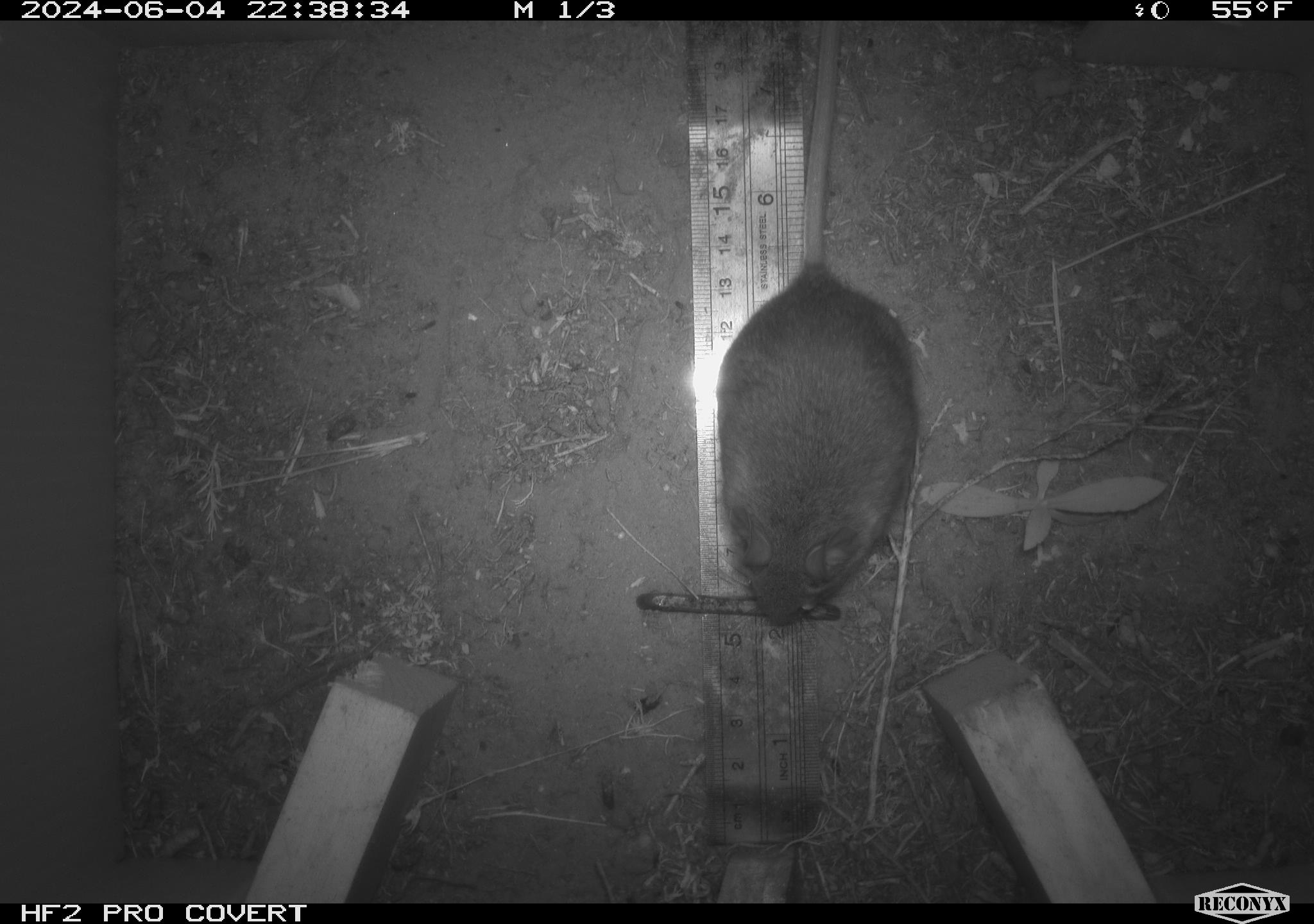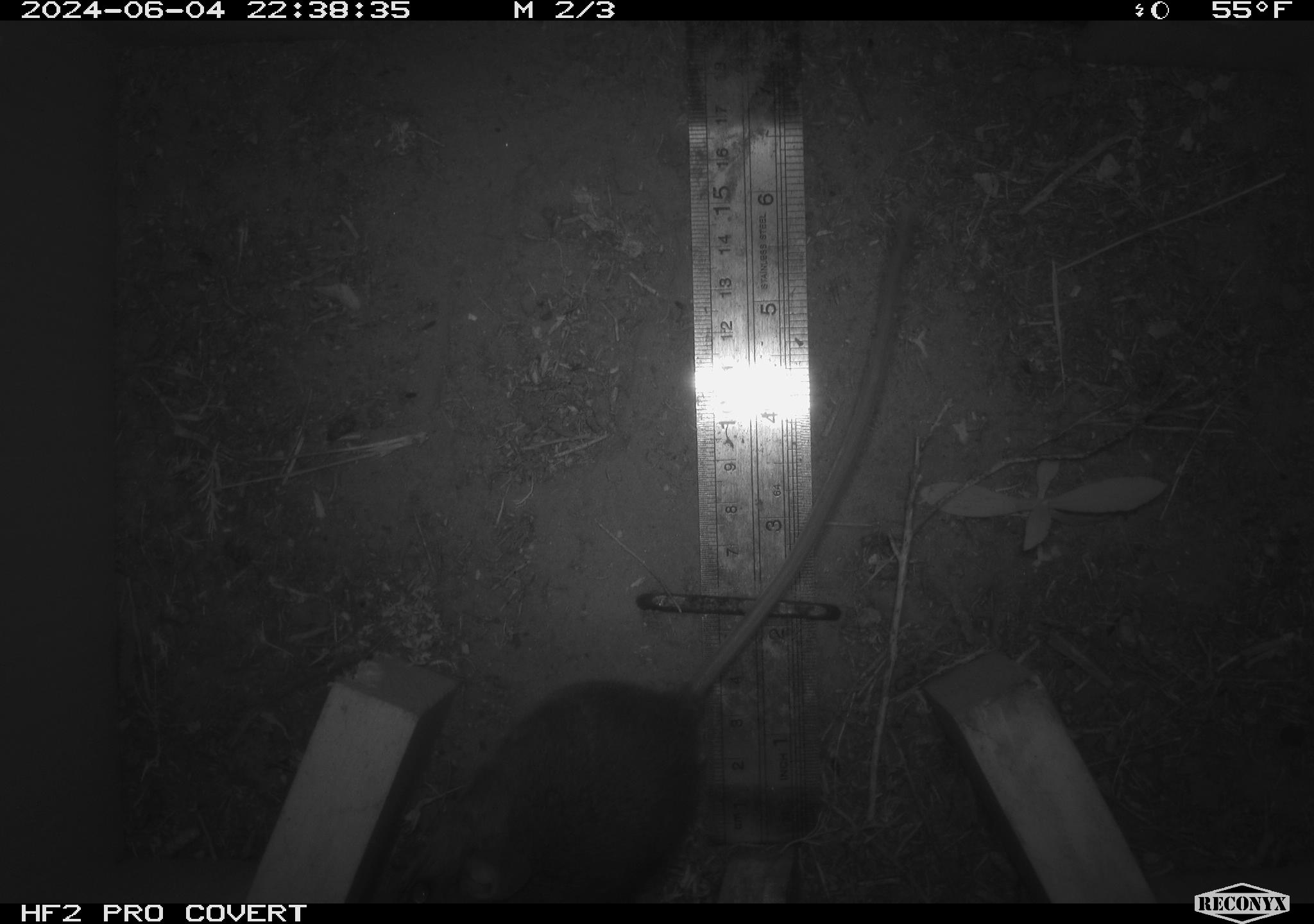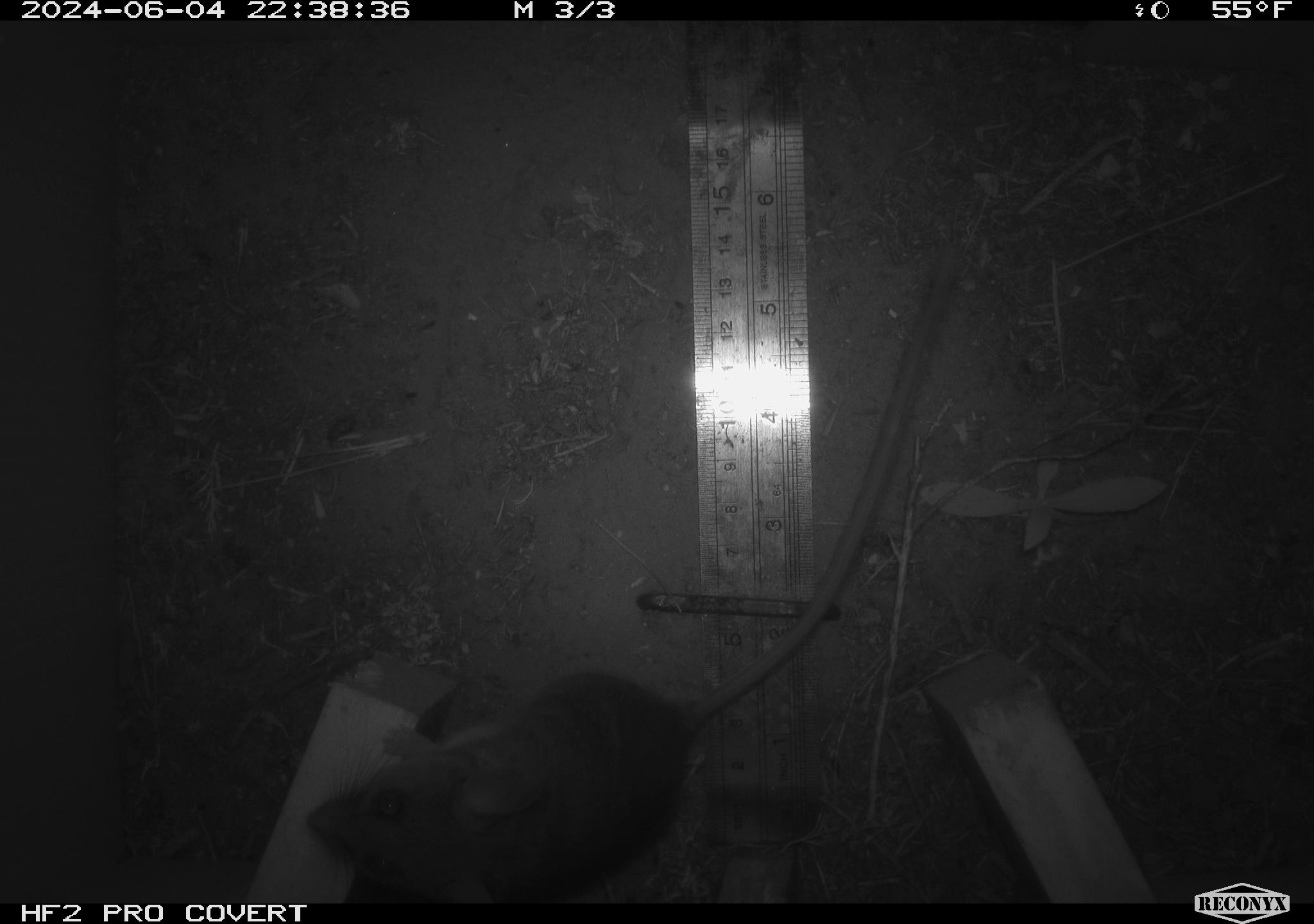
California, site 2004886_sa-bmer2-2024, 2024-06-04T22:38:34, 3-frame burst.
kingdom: Animalia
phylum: Chordata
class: Mammalia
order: Rodentia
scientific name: Rodentia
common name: woodrat or rat or mouse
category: woodrat or rat or mouse species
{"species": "woodrat or rat or mouse species (woodrat or rat or mouse) (Rodentia)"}